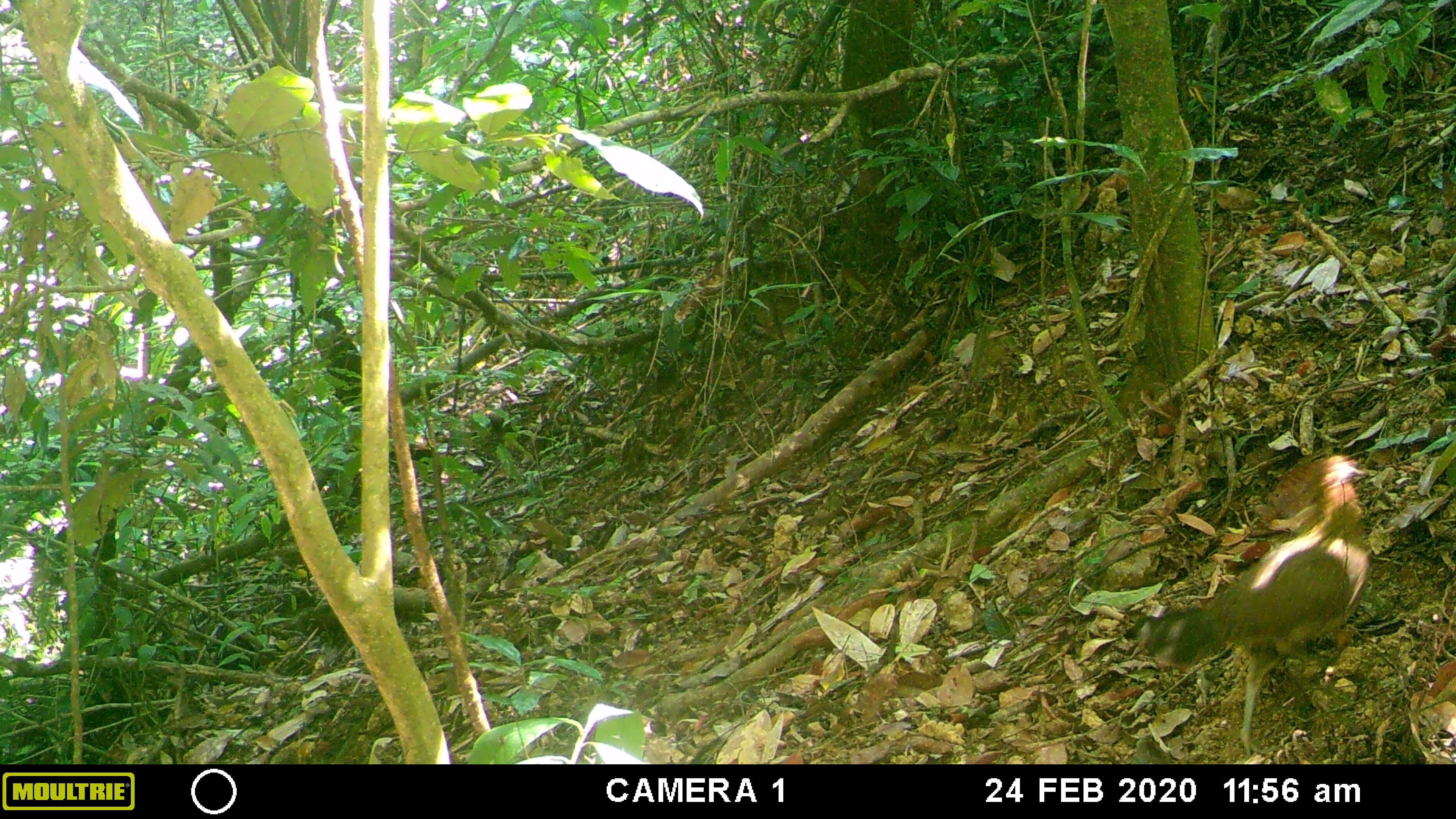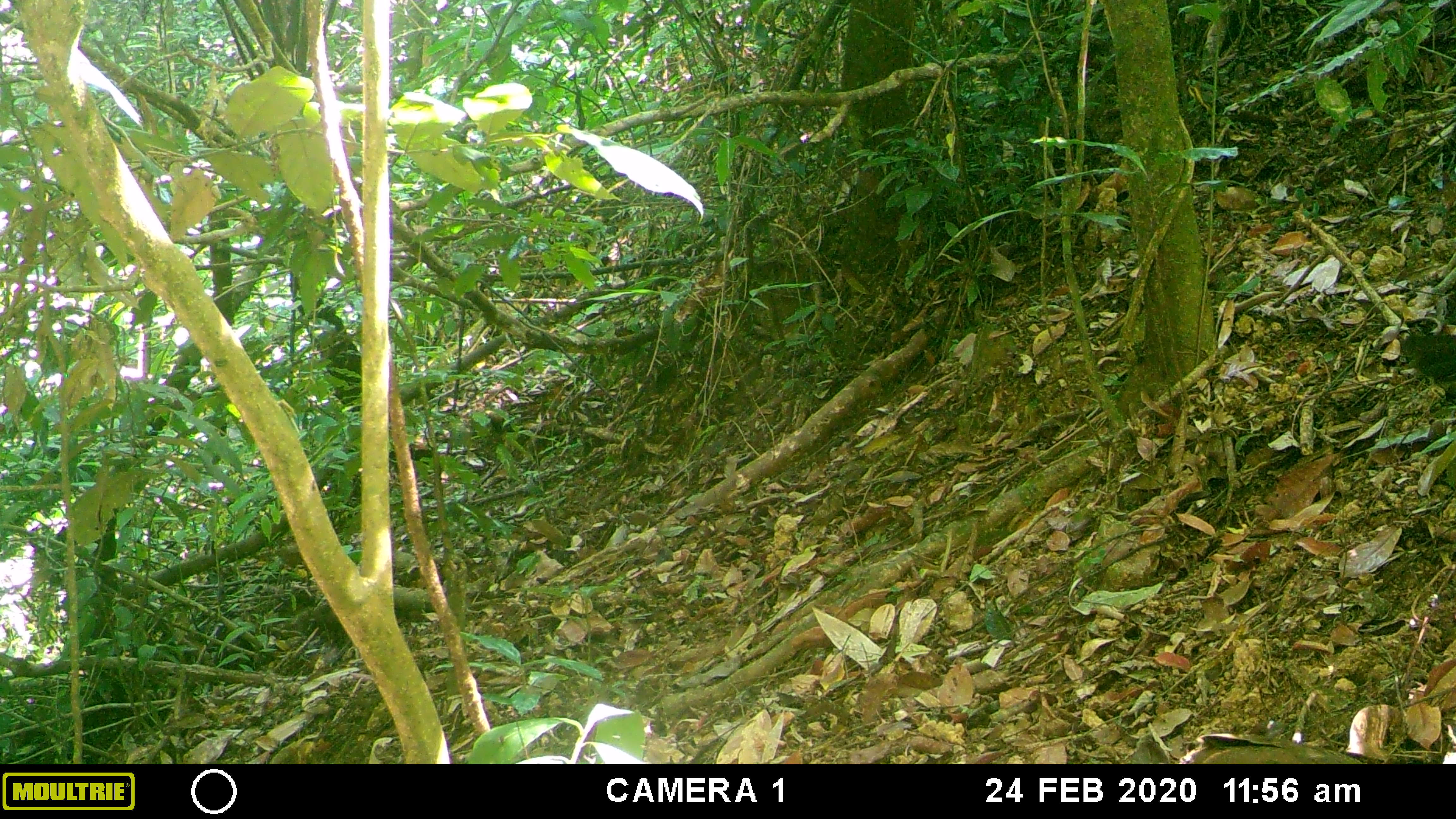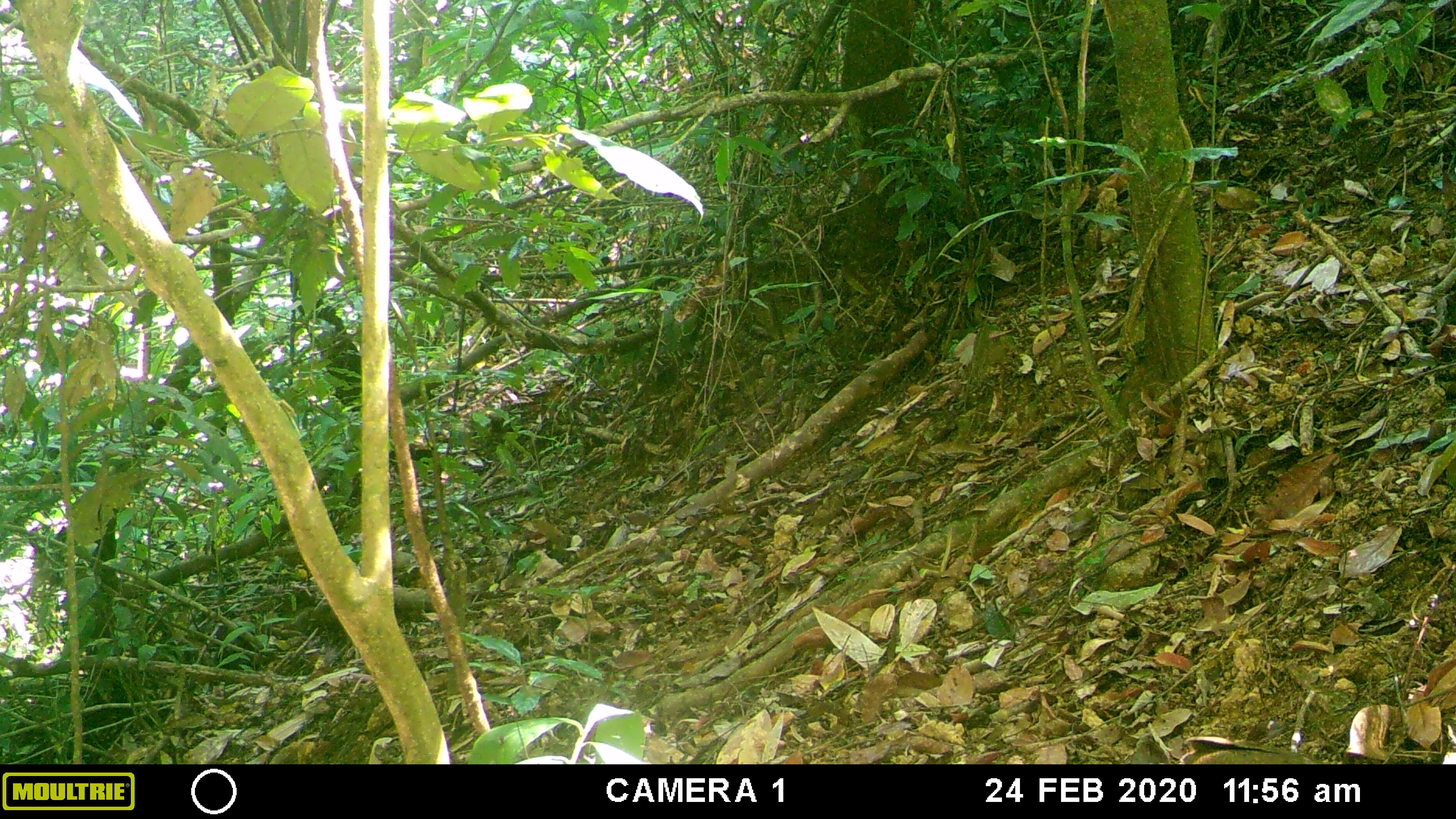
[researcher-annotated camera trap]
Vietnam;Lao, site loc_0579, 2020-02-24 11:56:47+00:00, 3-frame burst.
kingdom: Animalia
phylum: Chordata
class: Aves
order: Galliformes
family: Phasianidae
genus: Gallus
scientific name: Gallus gallus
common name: red junglefowl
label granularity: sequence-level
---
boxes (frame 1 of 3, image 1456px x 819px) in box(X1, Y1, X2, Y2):
red junglefowl: box(1125, 453, 1372, 760)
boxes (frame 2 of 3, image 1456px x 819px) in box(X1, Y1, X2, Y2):
red junglefowl: box(1179, 732, 1366, 764); box(1397, 331, 1456, 400)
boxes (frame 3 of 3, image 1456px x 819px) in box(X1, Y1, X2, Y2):
red junglefowl: box(1179, 735, 1332, 764)